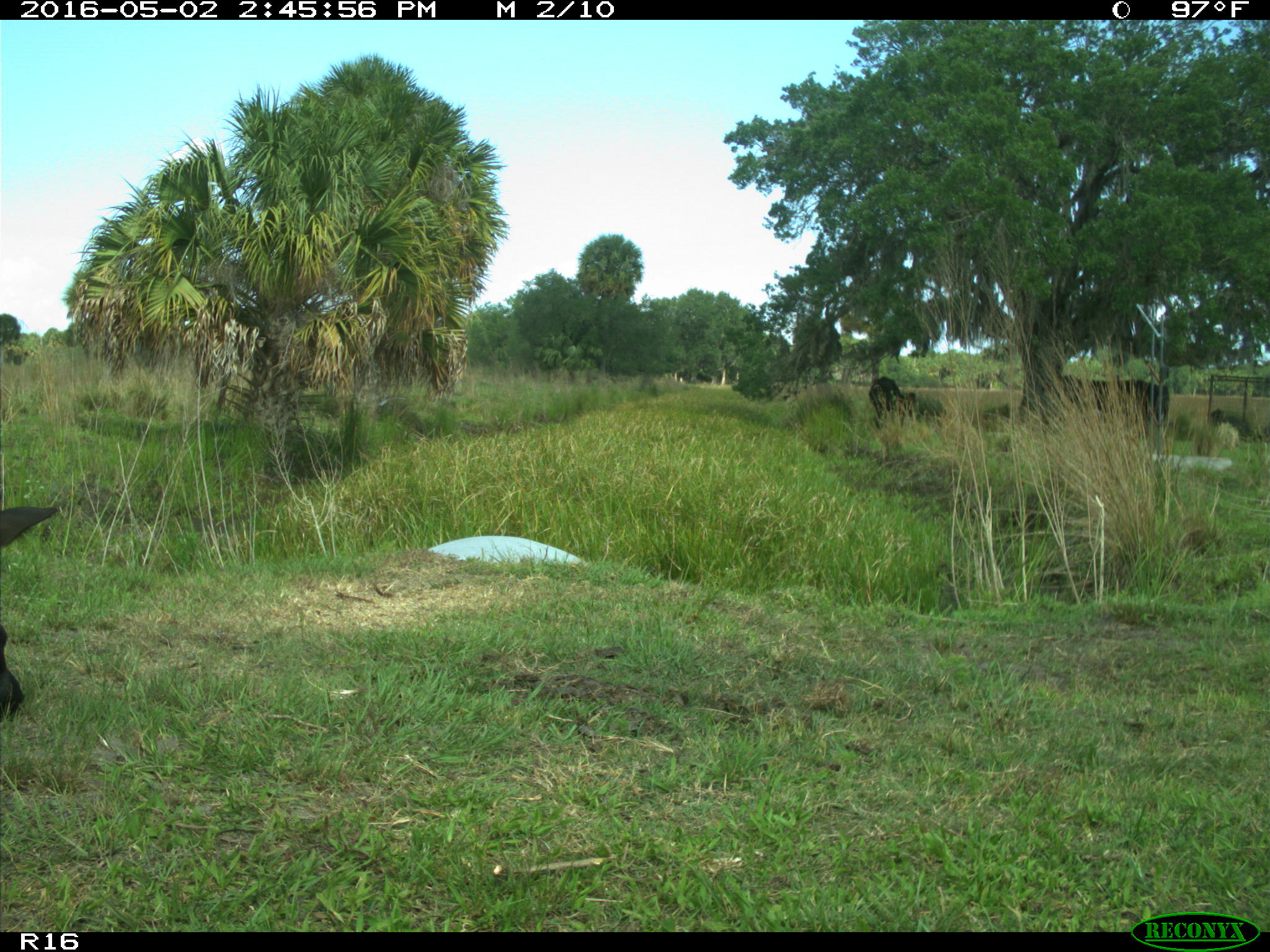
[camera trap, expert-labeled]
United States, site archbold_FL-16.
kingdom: Animalia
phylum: Chordata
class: Mammalia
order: Artiodactyla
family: Bovidae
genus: Bos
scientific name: Bos taurus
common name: domestic cow